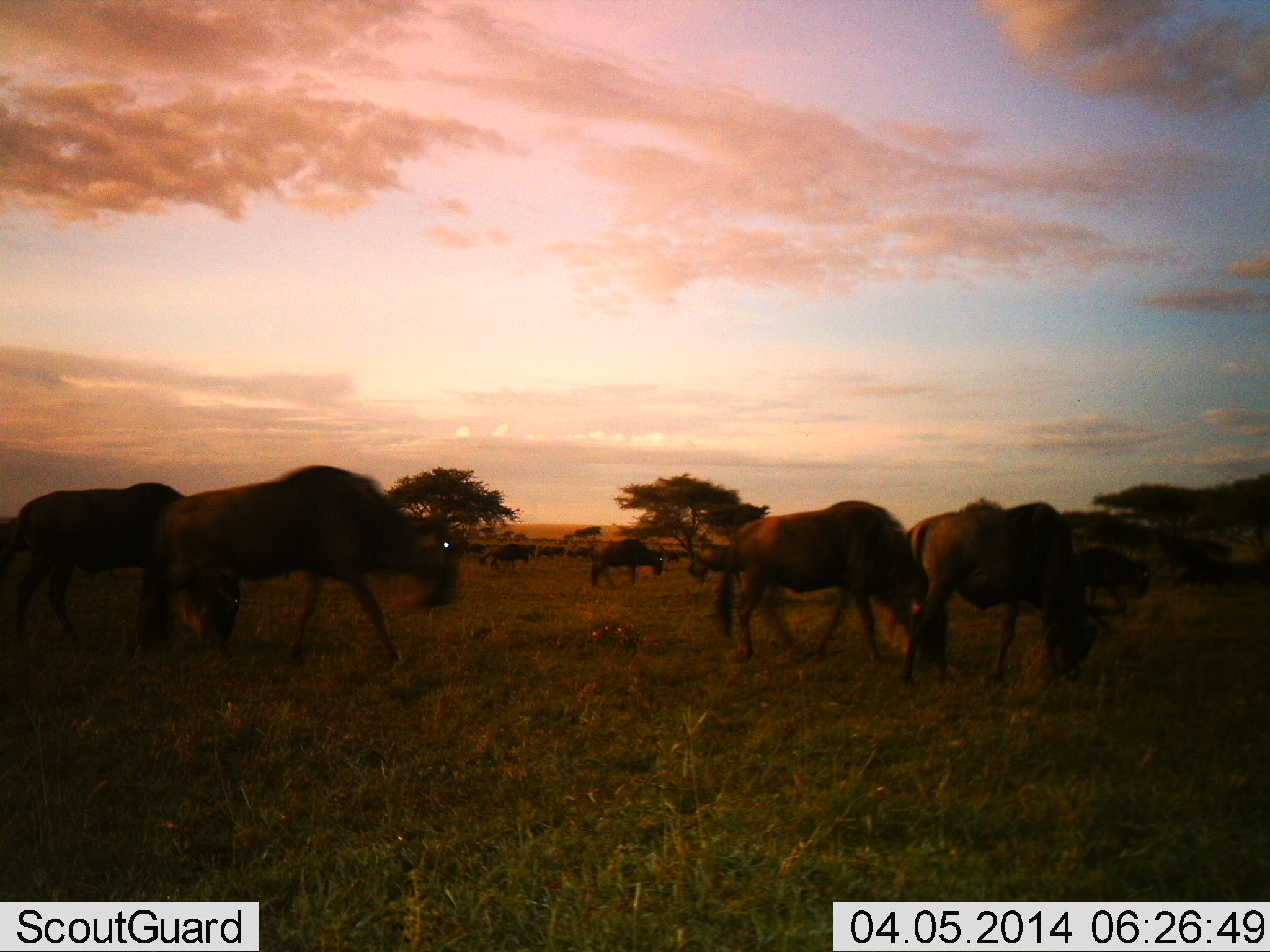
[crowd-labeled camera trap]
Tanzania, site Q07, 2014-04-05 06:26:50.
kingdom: Animalia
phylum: Chordata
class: Mammalia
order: Artiodactyla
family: Bovidae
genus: Connochaetes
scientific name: Connochaetes taurinus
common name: blue wildebeest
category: wildebeest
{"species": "wildebeest (blue wildebeest) (Connochaetes taurinus)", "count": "7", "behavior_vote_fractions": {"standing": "30%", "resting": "10%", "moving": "80%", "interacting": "0%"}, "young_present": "0%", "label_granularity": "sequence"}